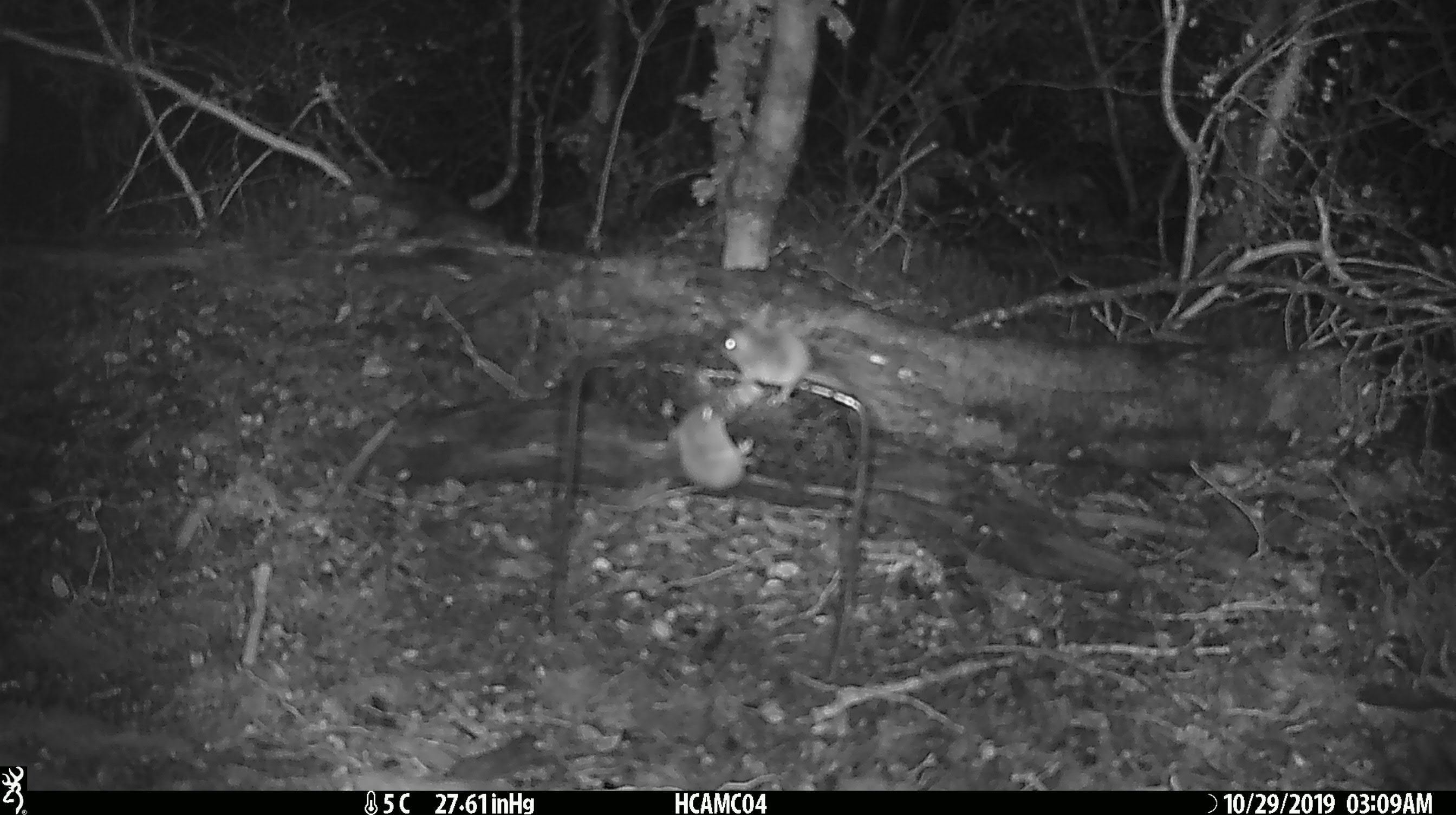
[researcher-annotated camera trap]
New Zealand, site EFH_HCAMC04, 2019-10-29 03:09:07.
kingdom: Animalia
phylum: Chordata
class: Mammalia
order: Rodentia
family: Muridae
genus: Mus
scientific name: Mus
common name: mouse